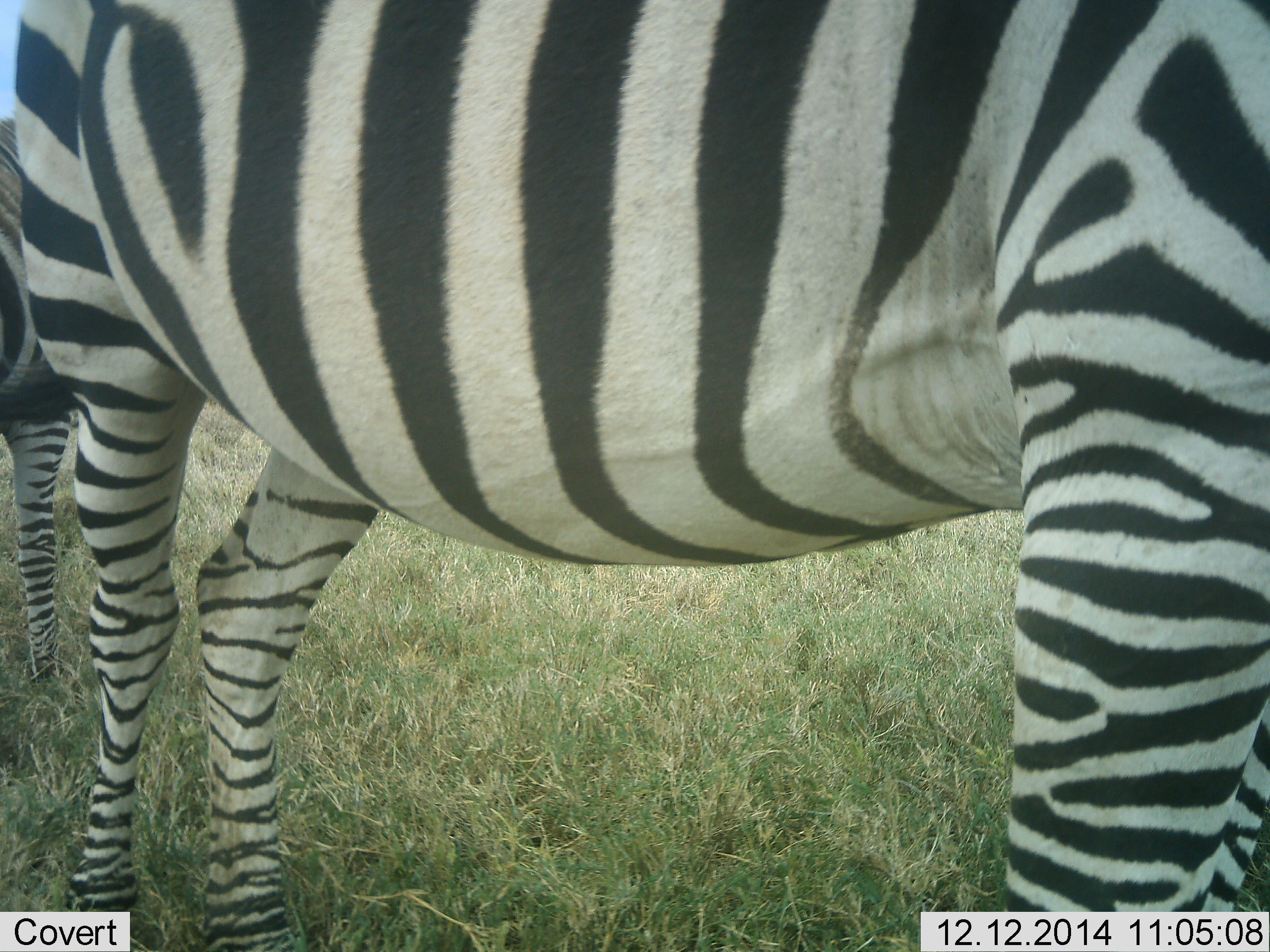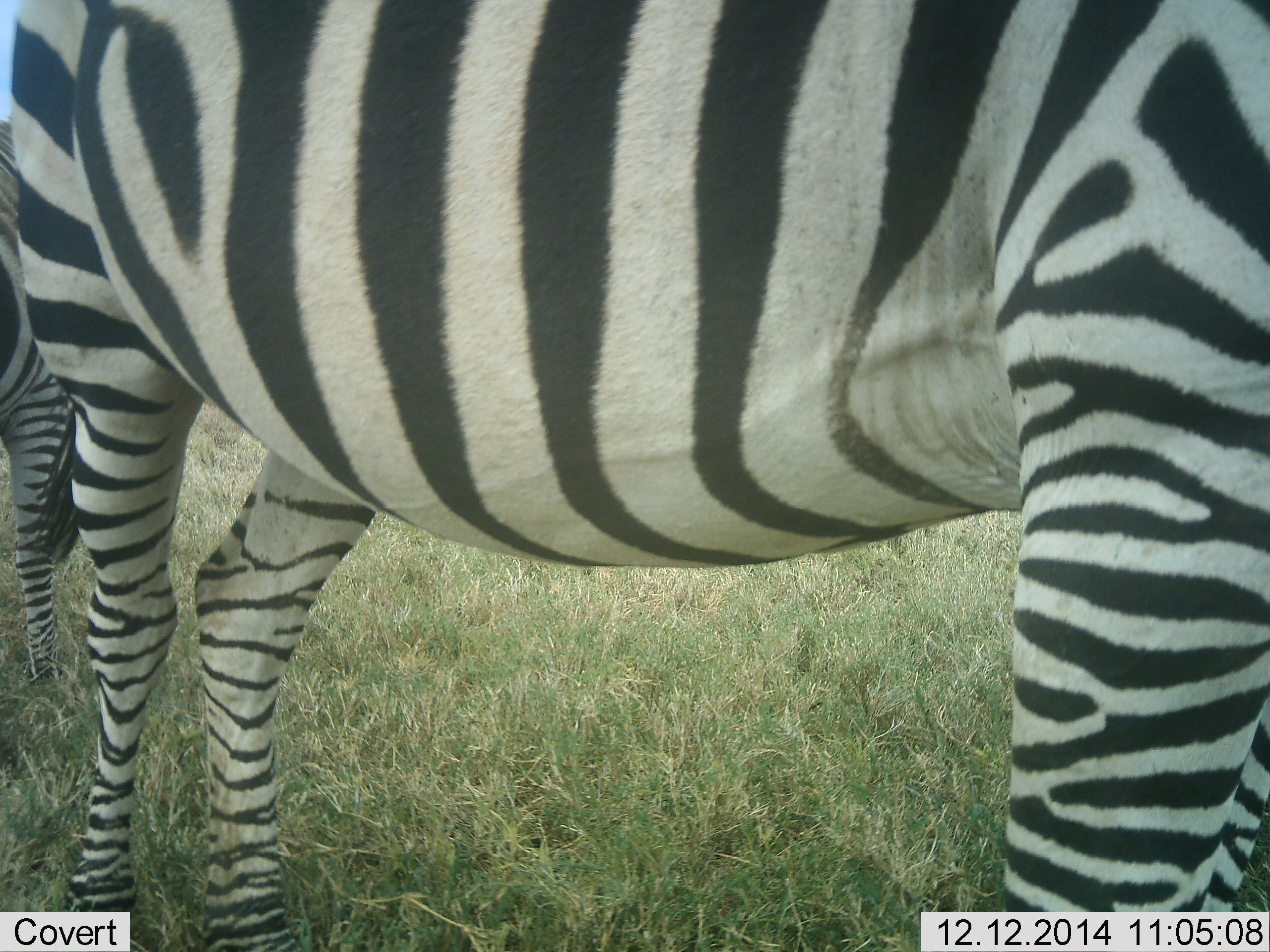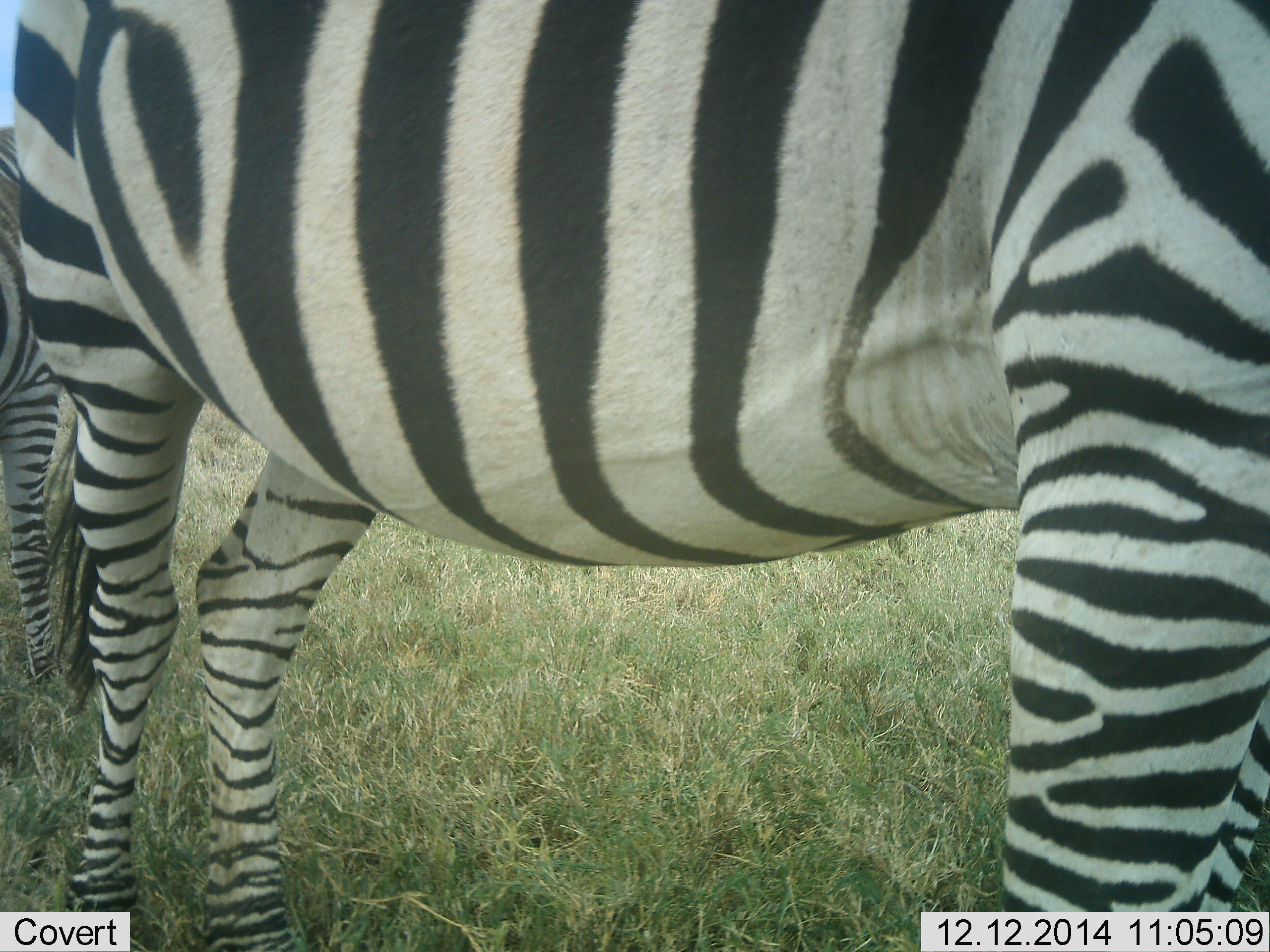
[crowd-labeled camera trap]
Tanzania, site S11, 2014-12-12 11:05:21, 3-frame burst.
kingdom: Animalia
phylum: Chordata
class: Mammalia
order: Perissodactyla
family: Equidae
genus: Equus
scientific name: Equus quagga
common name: plains zebra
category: zebra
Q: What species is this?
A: Zebra (plains zebra) (Equus quagga).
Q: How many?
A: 2.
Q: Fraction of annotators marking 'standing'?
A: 100%.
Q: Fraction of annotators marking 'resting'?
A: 0%.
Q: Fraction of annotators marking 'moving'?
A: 0%.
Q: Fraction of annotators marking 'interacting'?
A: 0%.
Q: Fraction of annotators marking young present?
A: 0%.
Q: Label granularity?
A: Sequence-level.